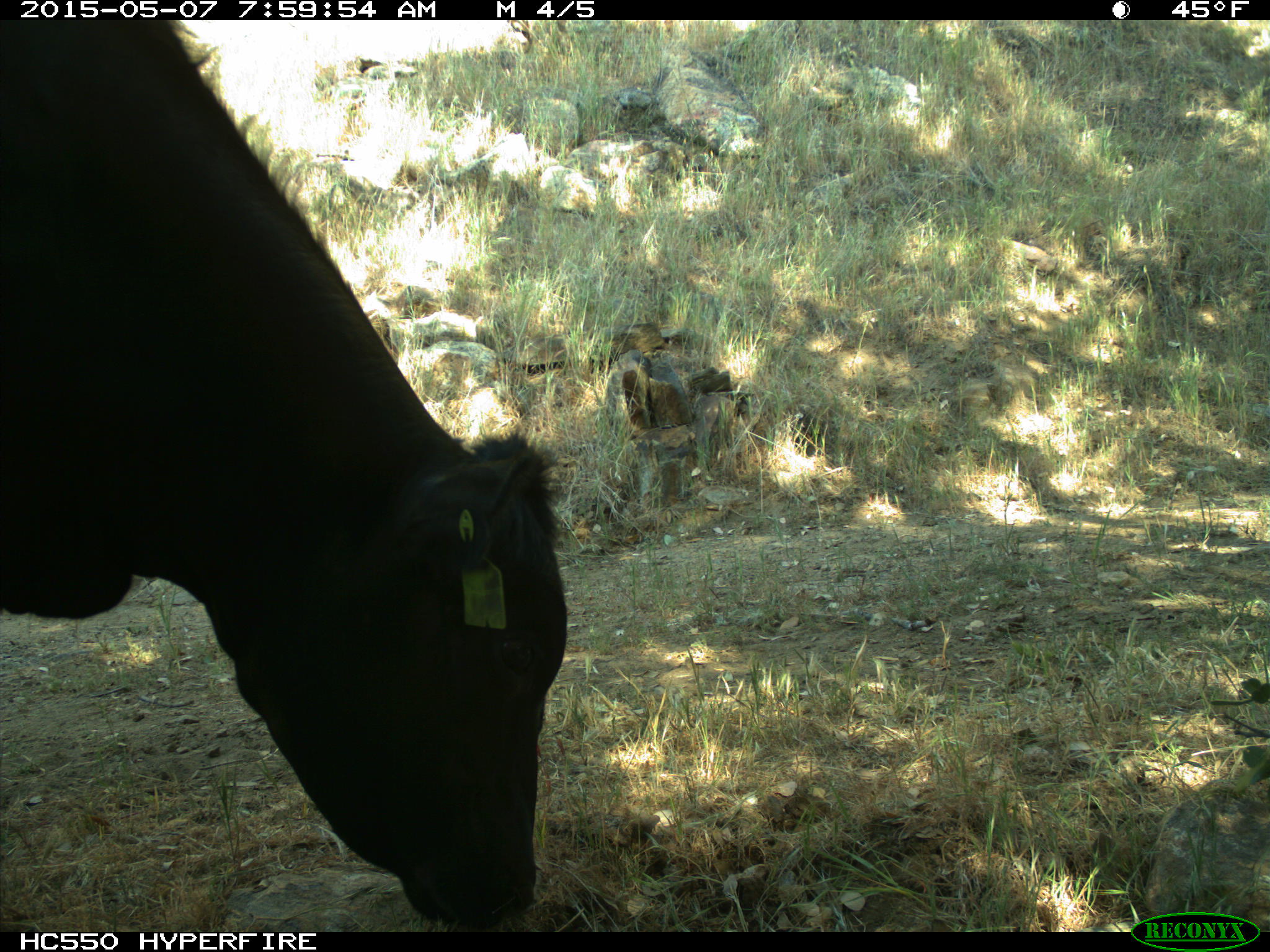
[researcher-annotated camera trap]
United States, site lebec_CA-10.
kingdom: Animalia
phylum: Chordata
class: Mammalia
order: Artiodactyla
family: Bovidae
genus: Bos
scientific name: Bos taurus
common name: domestic cow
Bos taurus (domestic cow).